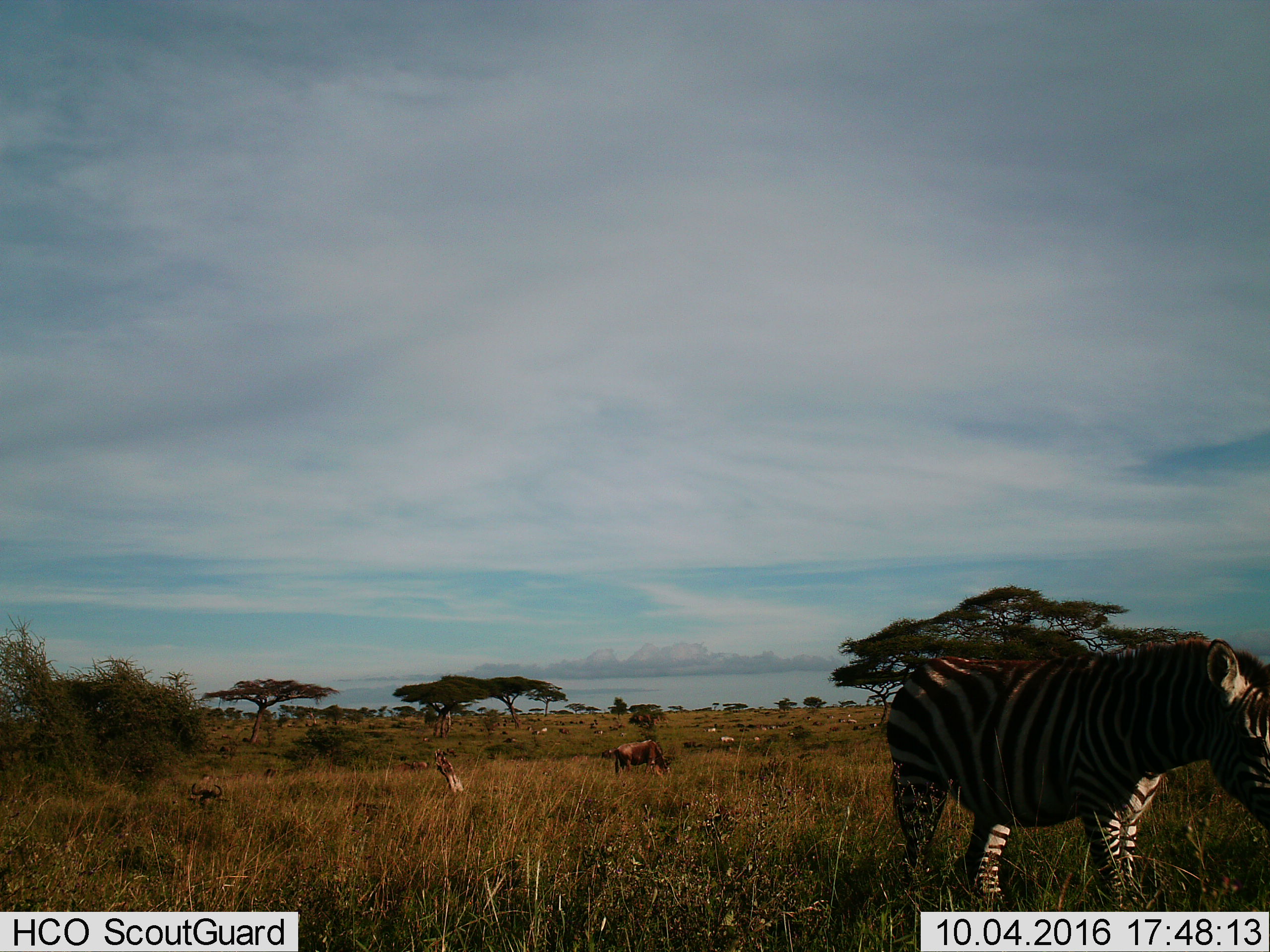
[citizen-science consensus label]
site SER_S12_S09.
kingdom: Animalia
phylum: Chordata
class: Mammalia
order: Artiodactyla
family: Bovidae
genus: Connochaetes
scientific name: Connochaetes taurinus taurinus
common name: blue wildebeest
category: wildebeestblue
Wildebeestblue (blue wildebeest) (Connochaetes taurinus taurinus), count 11-50. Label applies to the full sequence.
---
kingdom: Animalia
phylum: Chordata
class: Mammalia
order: Perissodactyla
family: Equidae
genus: Equus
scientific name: Equus quagga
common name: plains zebra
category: zebraplains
Zebraplains (plains zebra) (Equus quagga), count 2. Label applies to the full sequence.